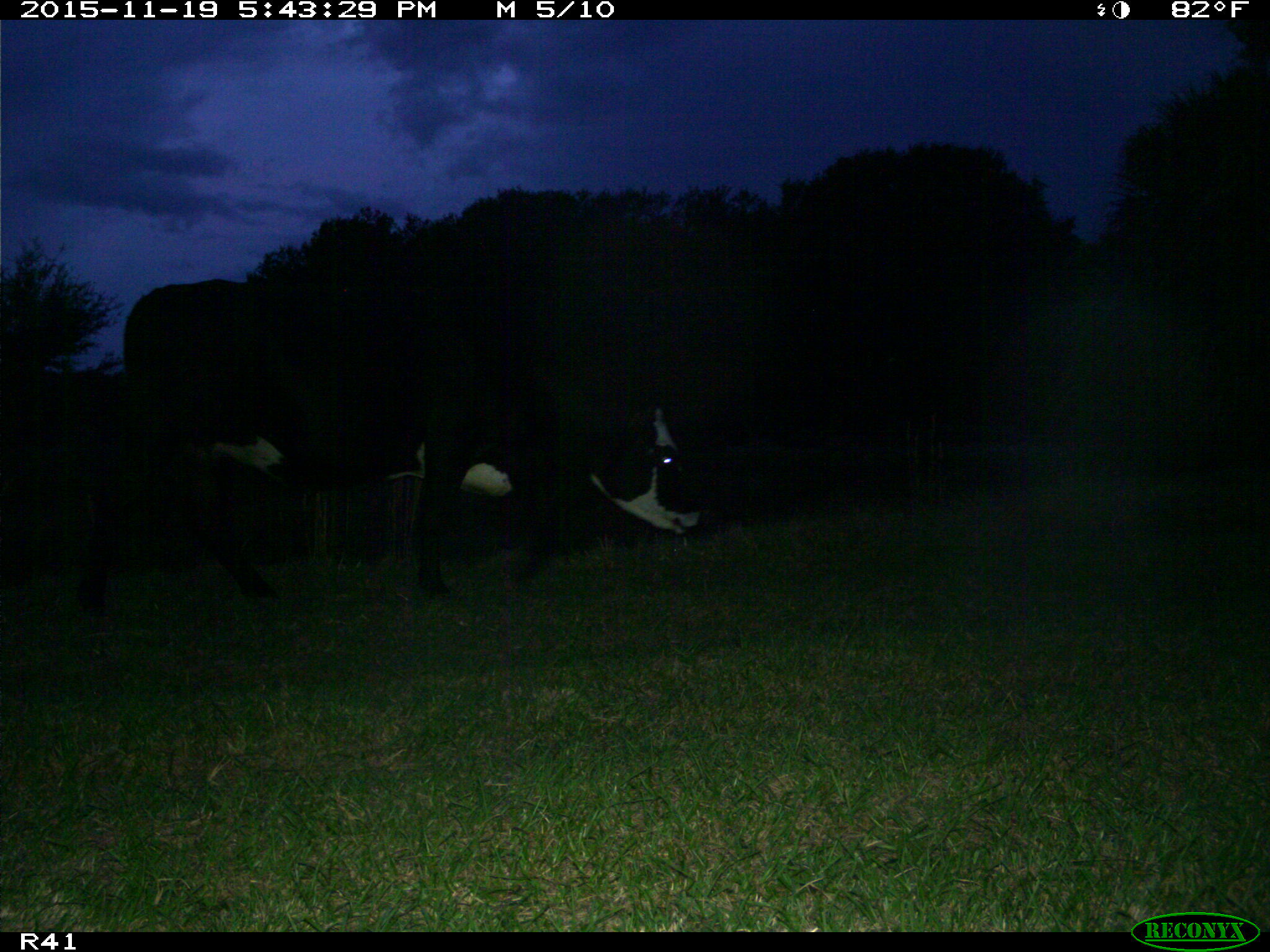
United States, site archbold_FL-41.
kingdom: Animalia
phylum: Chordata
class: Mammalia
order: Artiodactyla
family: Bovidae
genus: Bos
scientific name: Bos taurus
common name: domestic cow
Bos taurus (domestic cow).